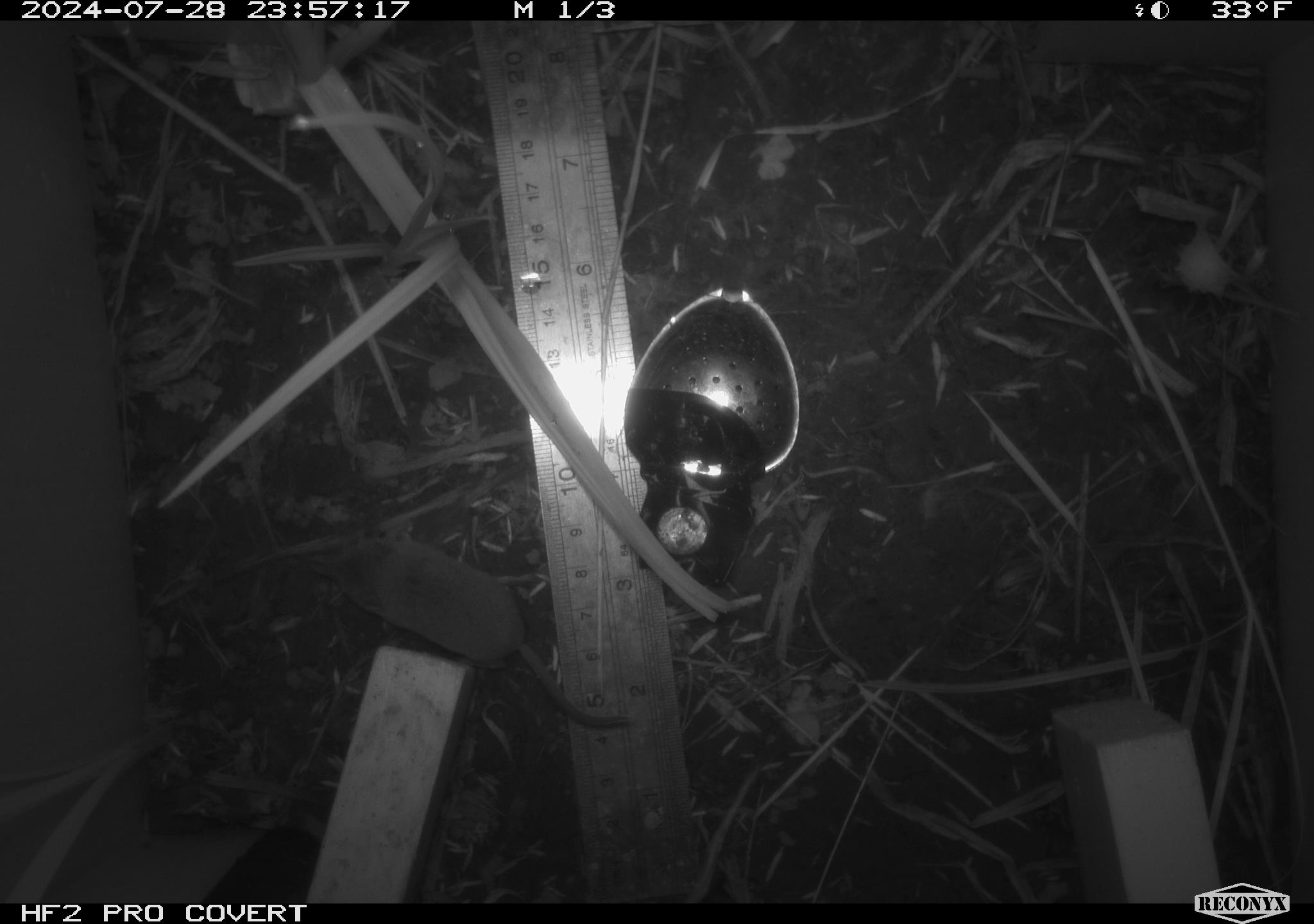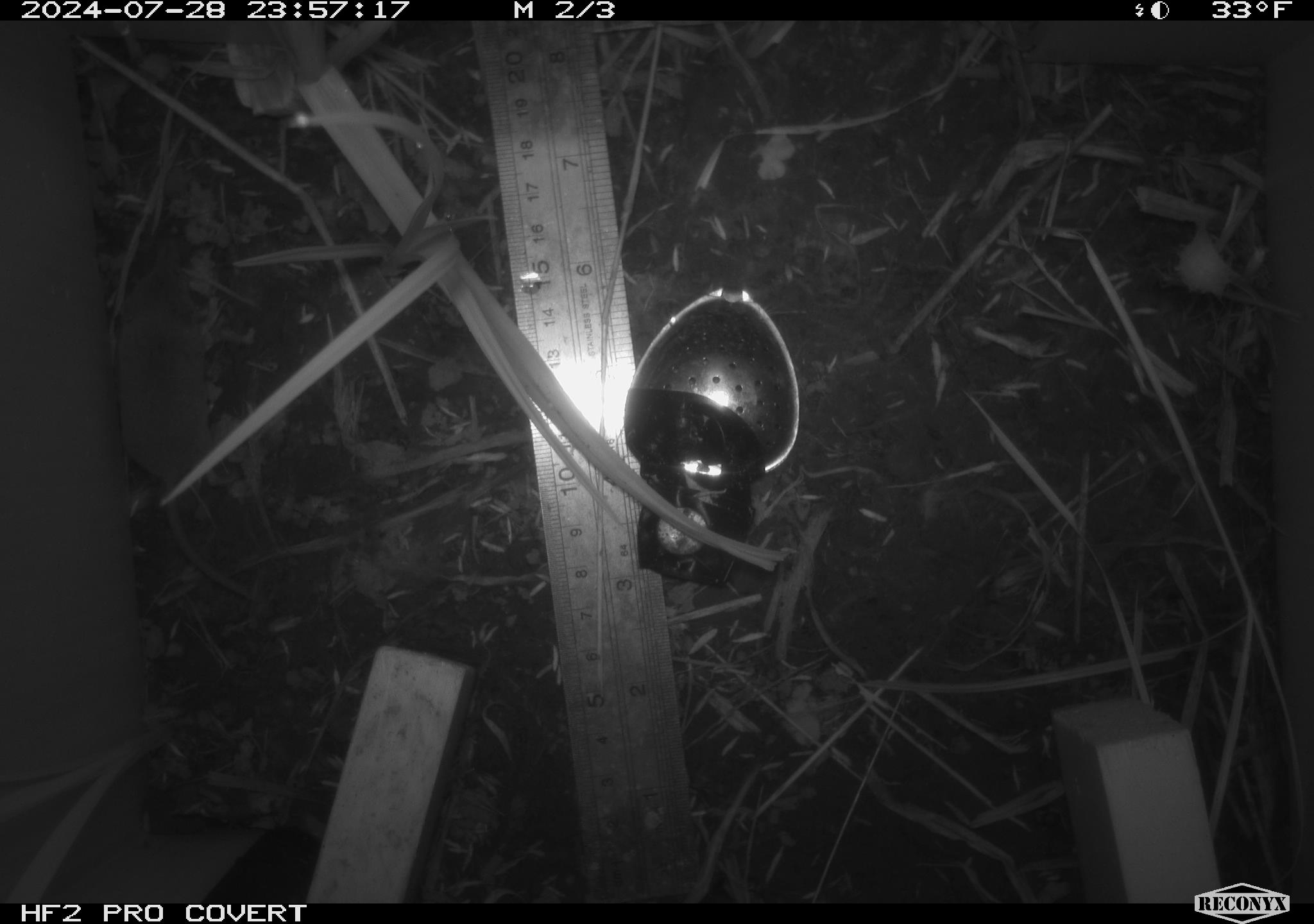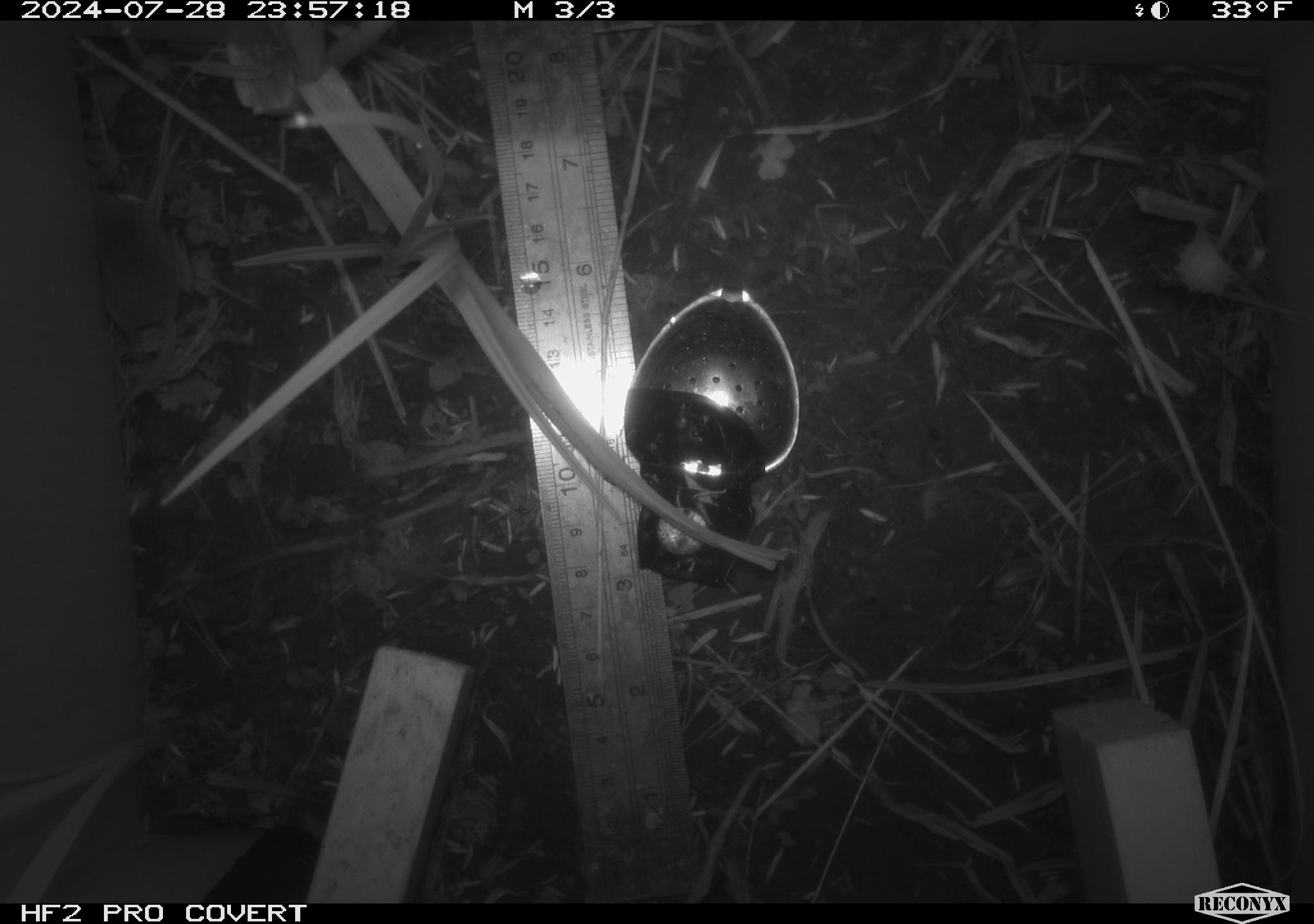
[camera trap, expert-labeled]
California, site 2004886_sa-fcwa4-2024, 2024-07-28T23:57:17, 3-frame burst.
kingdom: Animalia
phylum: Chordata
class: Mammalia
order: Rodentia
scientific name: Rodentia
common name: rodent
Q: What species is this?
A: Rodent (Rodentia).